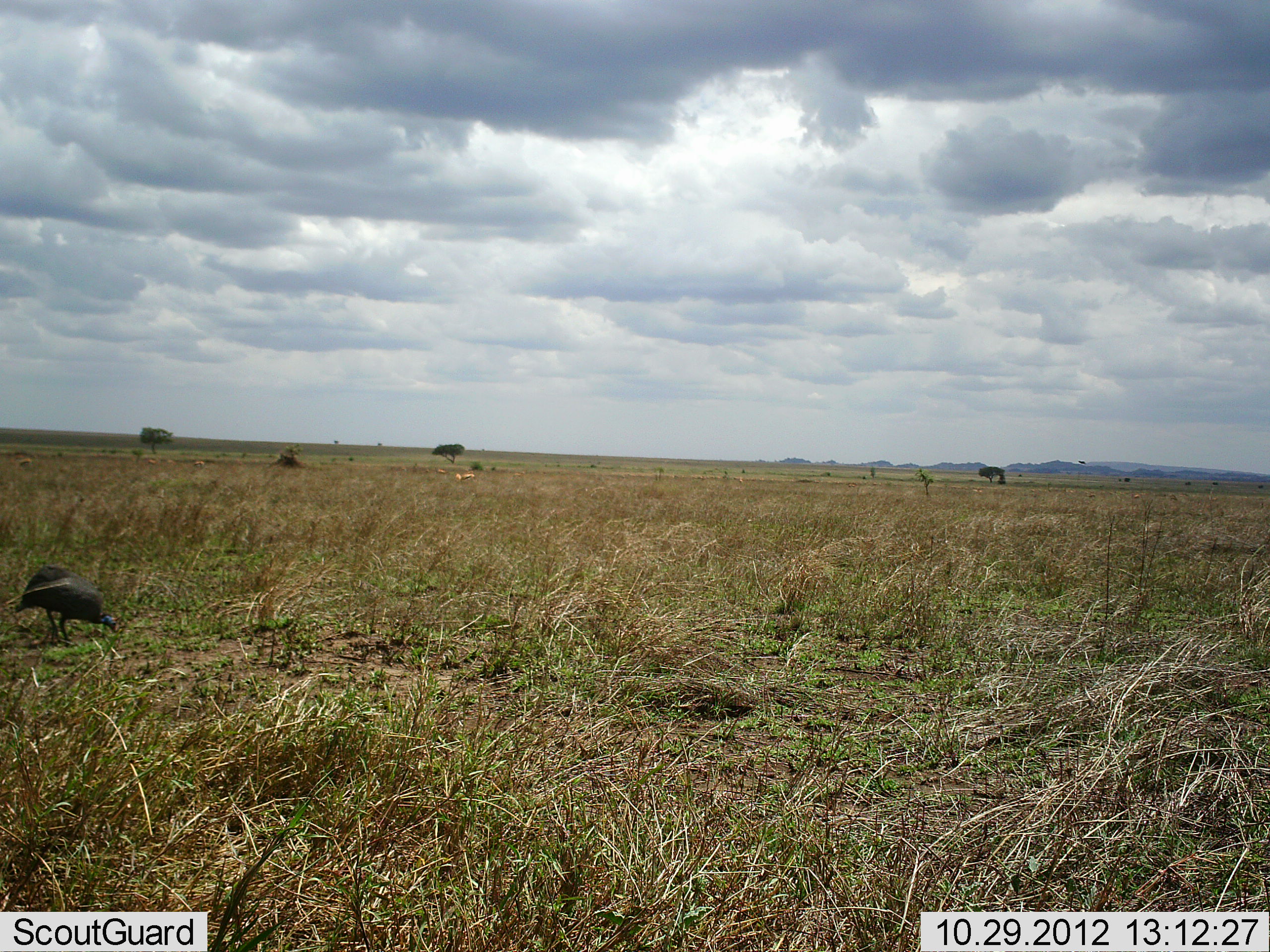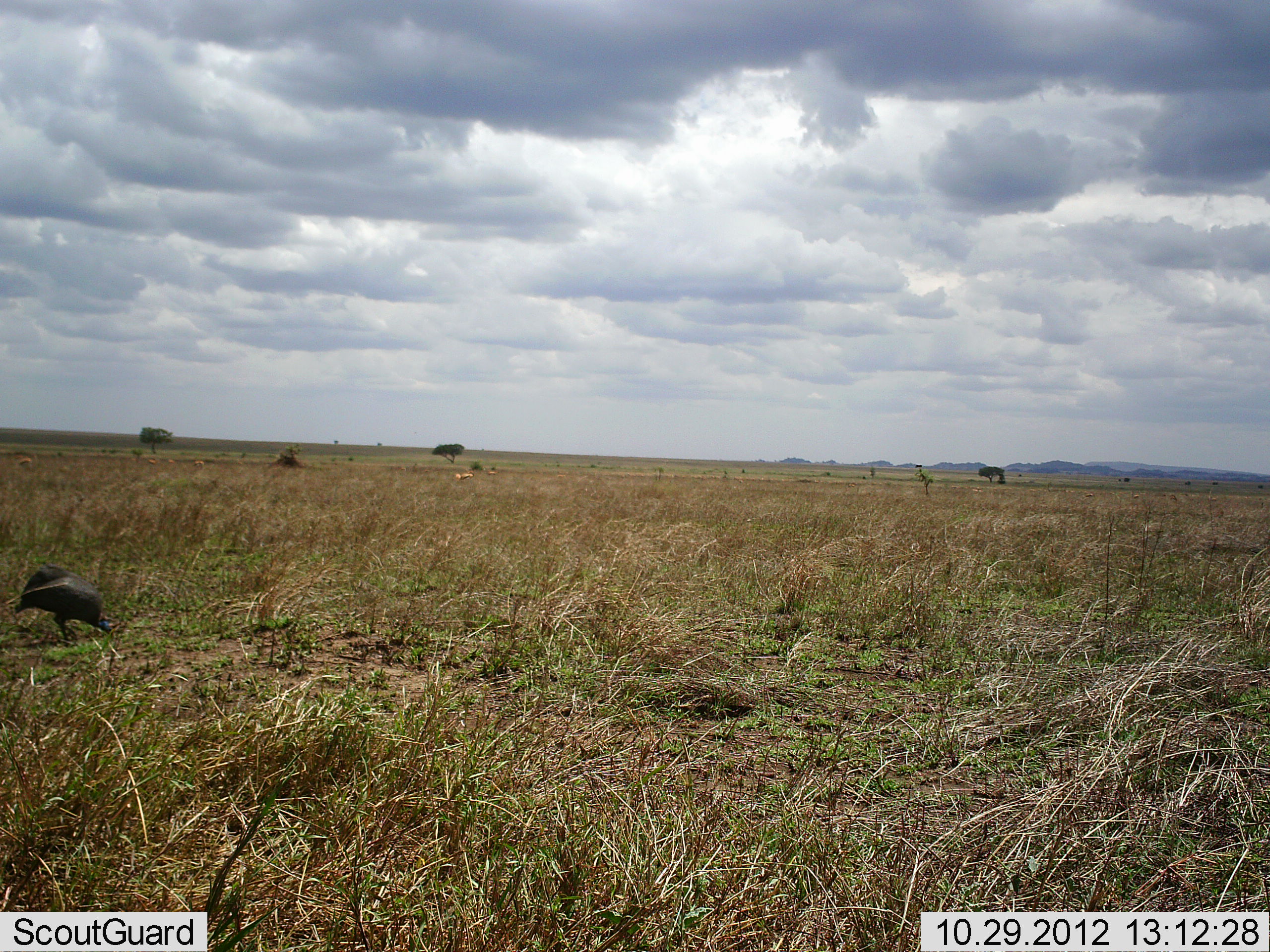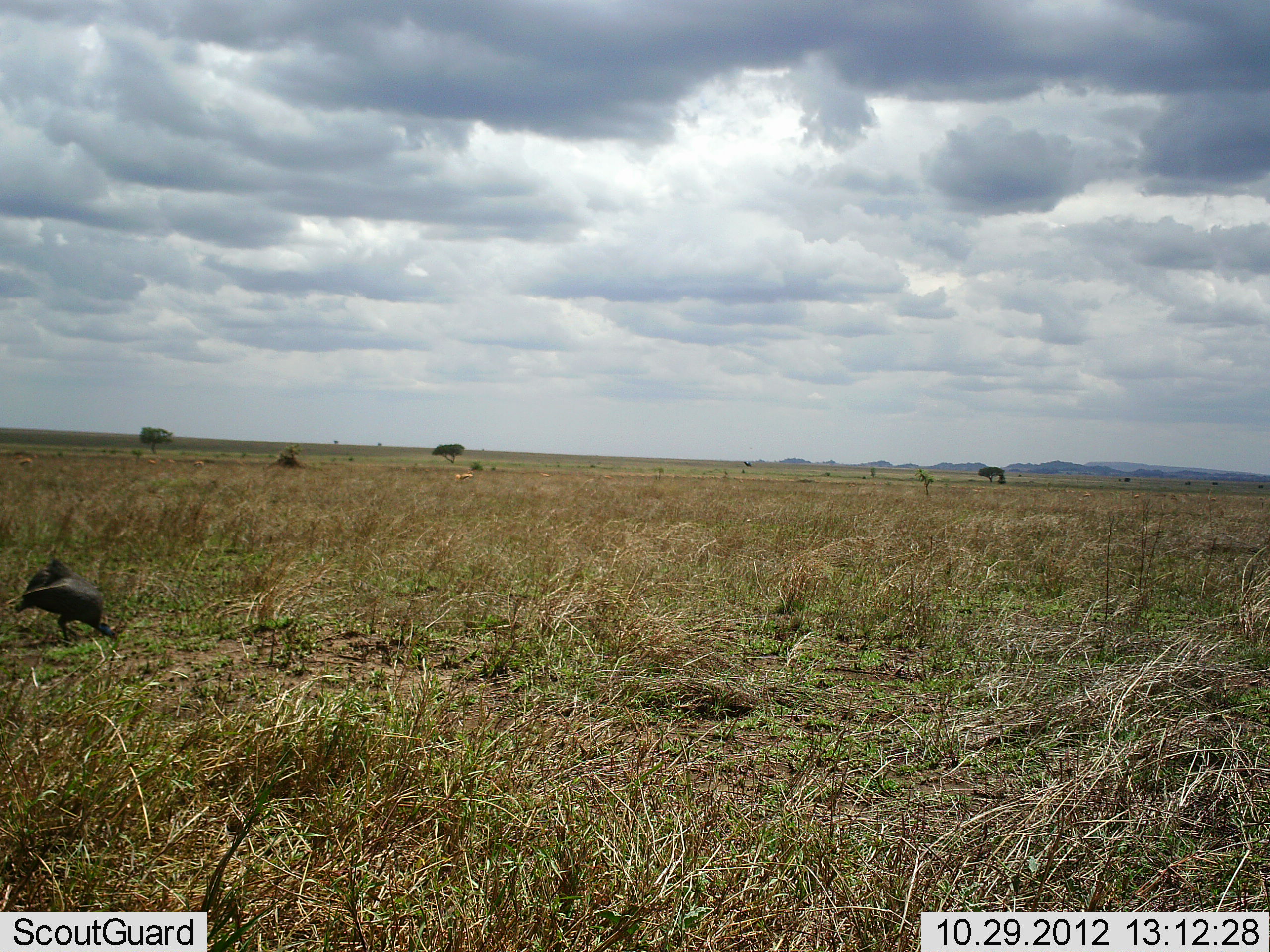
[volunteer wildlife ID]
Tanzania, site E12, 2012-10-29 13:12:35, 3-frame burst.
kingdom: Animalia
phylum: Chordata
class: Aves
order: Galliformes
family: Numididae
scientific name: Numididae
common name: guinea fowl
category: guineafowl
Guineafowl (guinea fowl) (Numididae), count 1. Behavior (volunteer vote fractions): standing 23%, resting 0%, moving 8%, interacting 0%. Young present (vote fraction): 0%. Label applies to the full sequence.